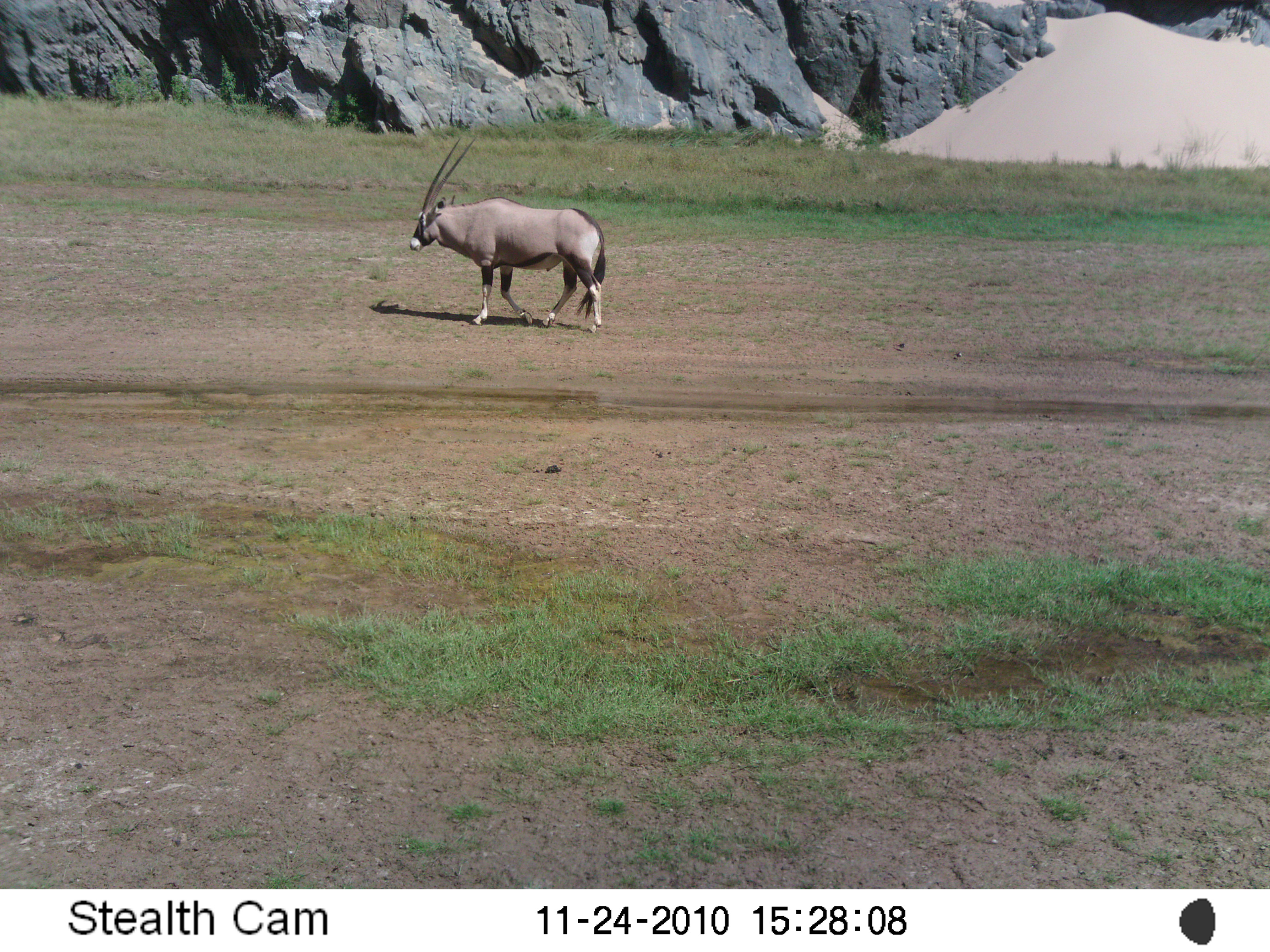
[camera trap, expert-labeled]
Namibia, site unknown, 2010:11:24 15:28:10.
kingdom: Animalia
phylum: Chordata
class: Mammalia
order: Artiodactyla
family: Bovidae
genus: Oryx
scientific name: Oryx gazella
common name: gemsbok